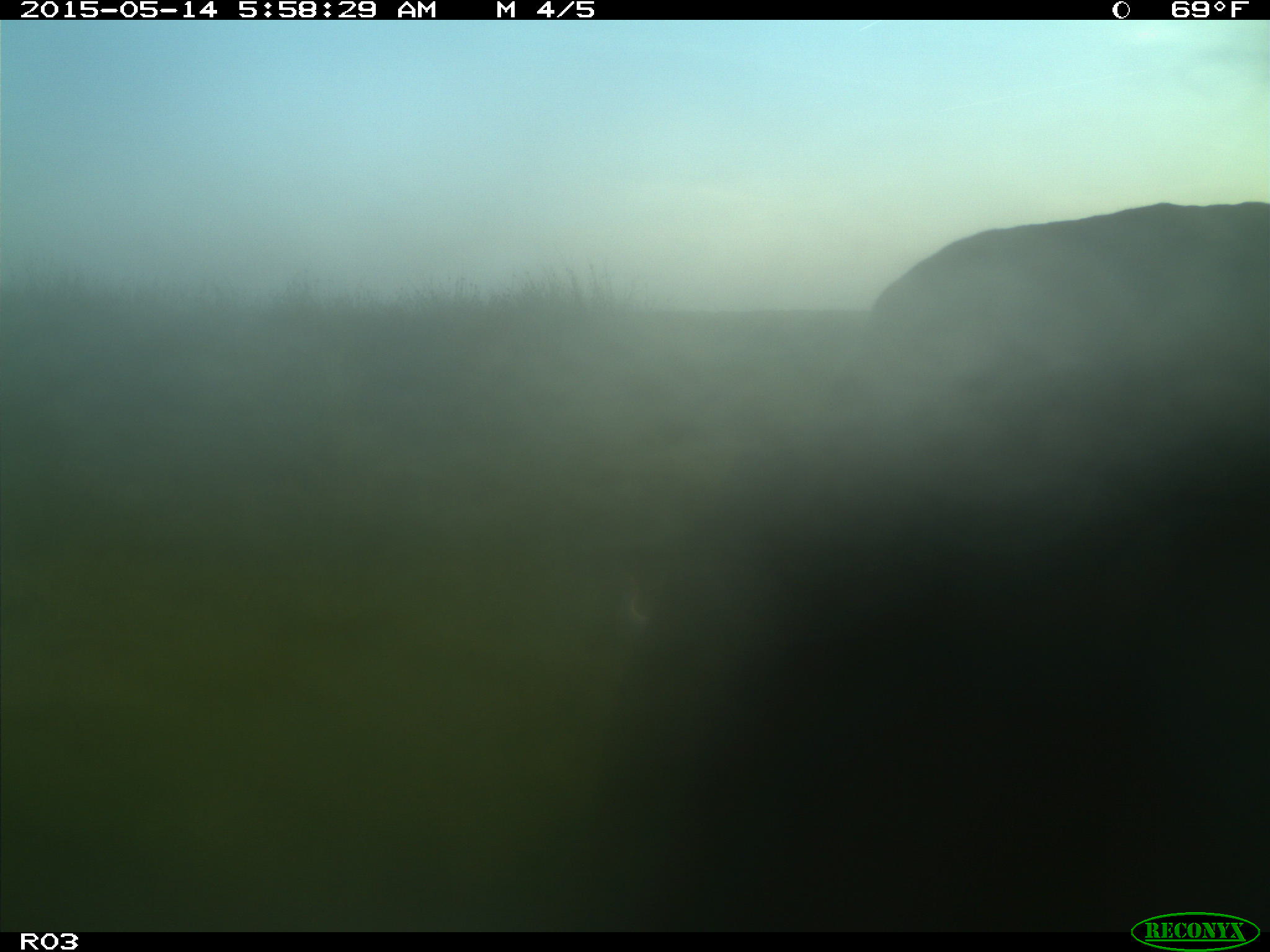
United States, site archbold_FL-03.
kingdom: Animalia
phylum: Chordata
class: Mammalia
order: Artiodactyla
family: Bovidae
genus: Bos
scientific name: Bos taurus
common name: domestic cow